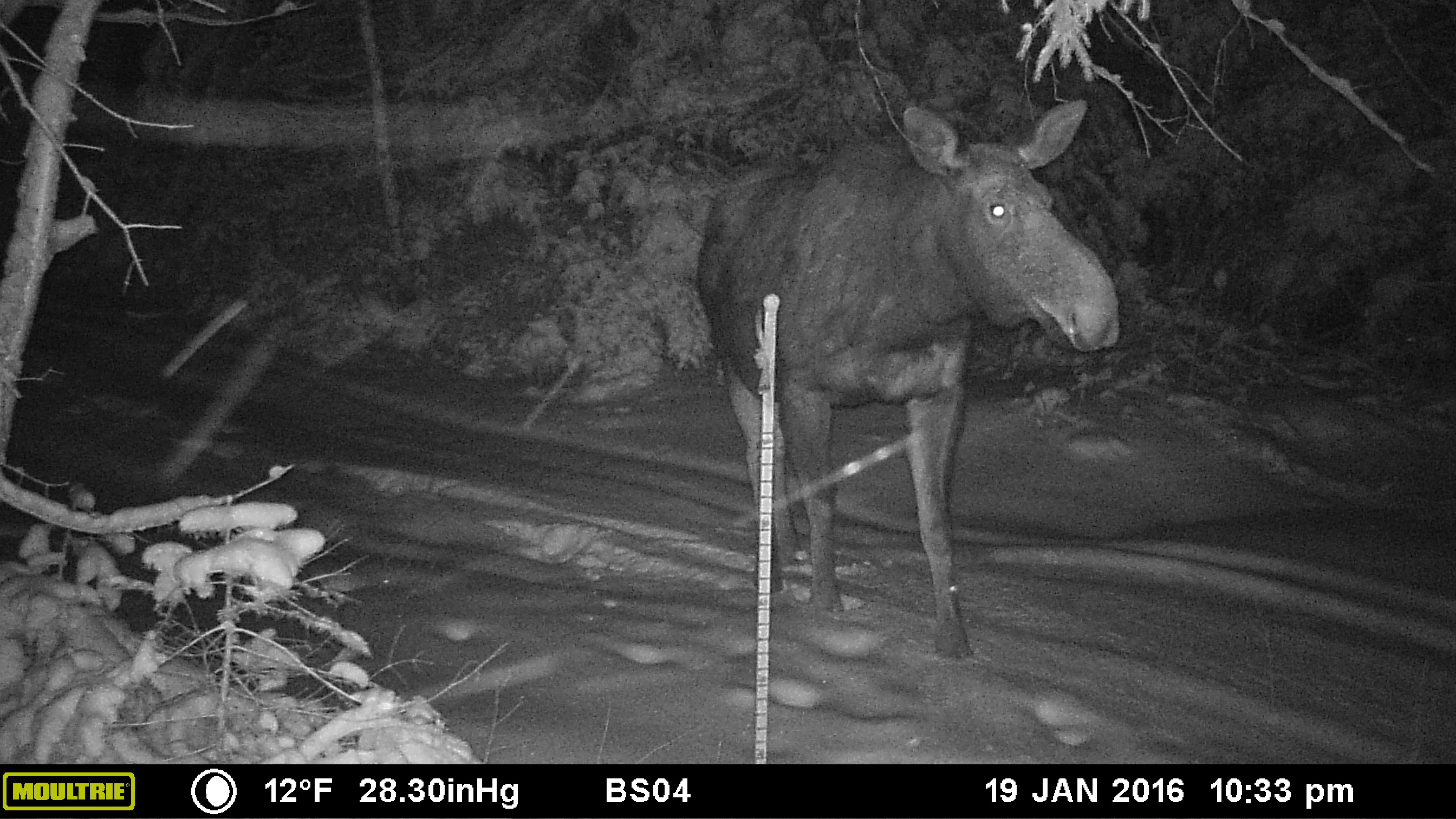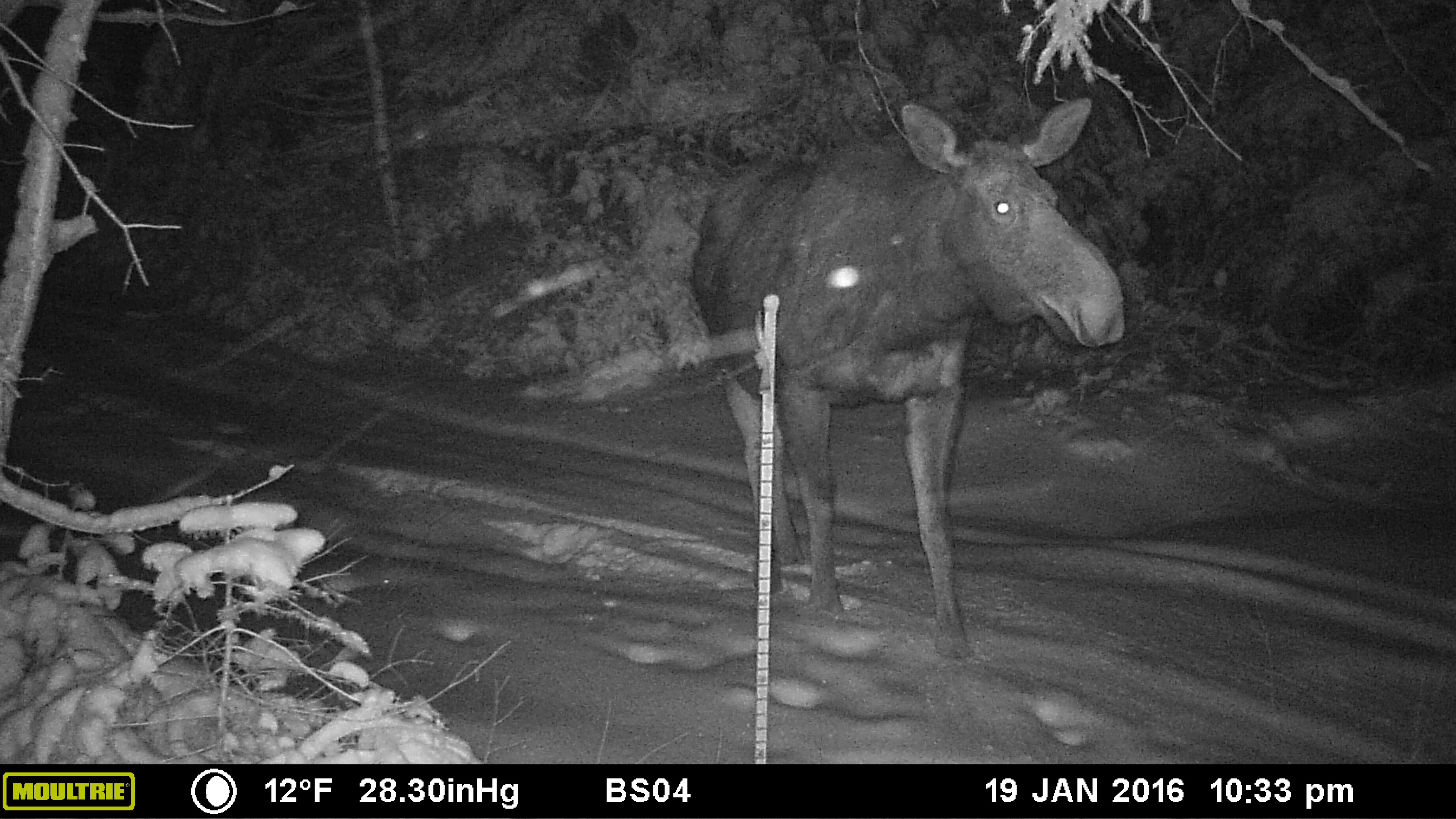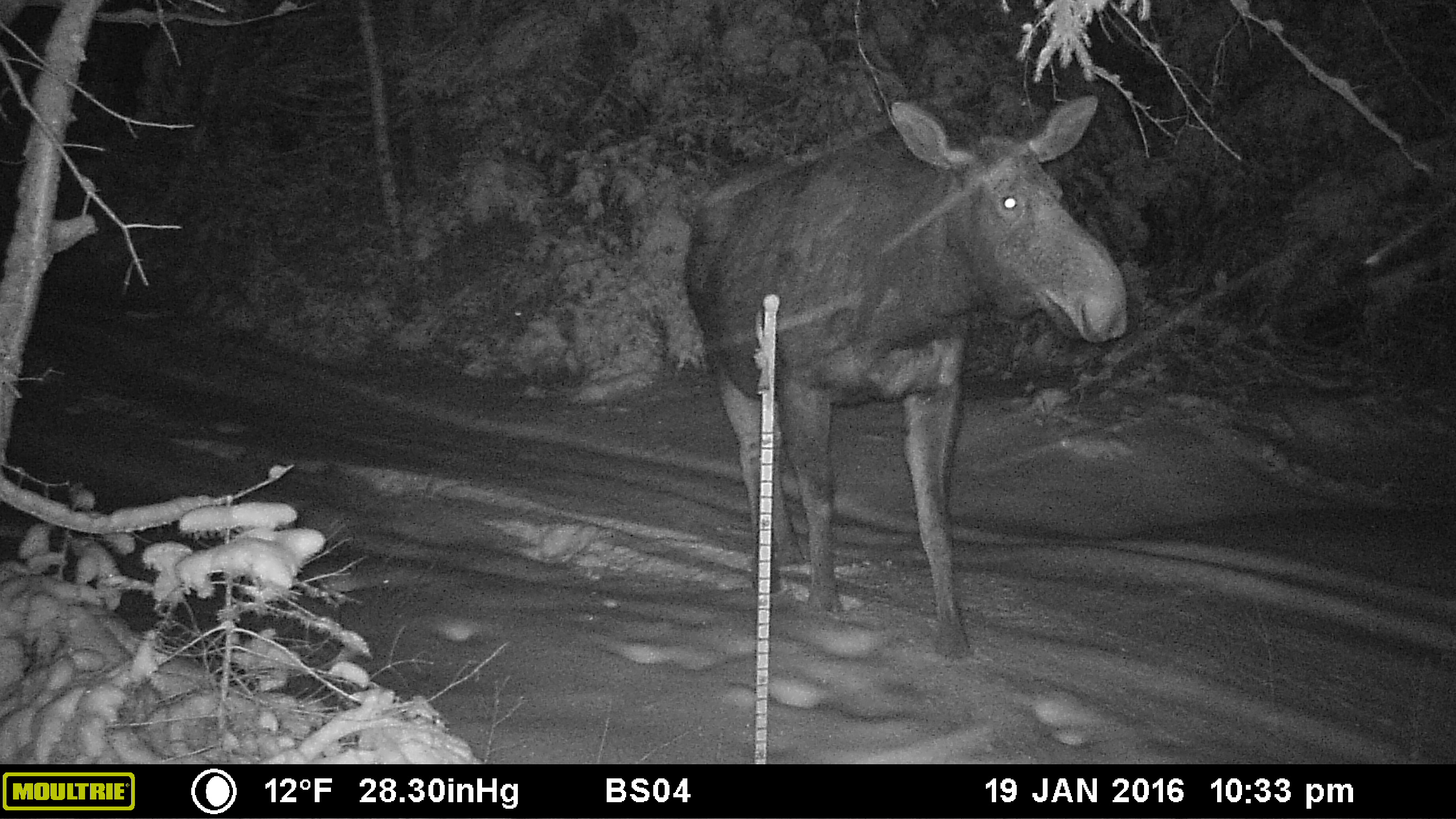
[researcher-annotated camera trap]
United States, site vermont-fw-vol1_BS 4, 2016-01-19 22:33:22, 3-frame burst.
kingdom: Animalia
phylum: Chordata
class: Mammalia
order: Artiodactyla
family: Cervidae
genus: Alces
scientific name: Alces alces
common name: moose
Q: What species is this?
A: Moose (Alces alces).